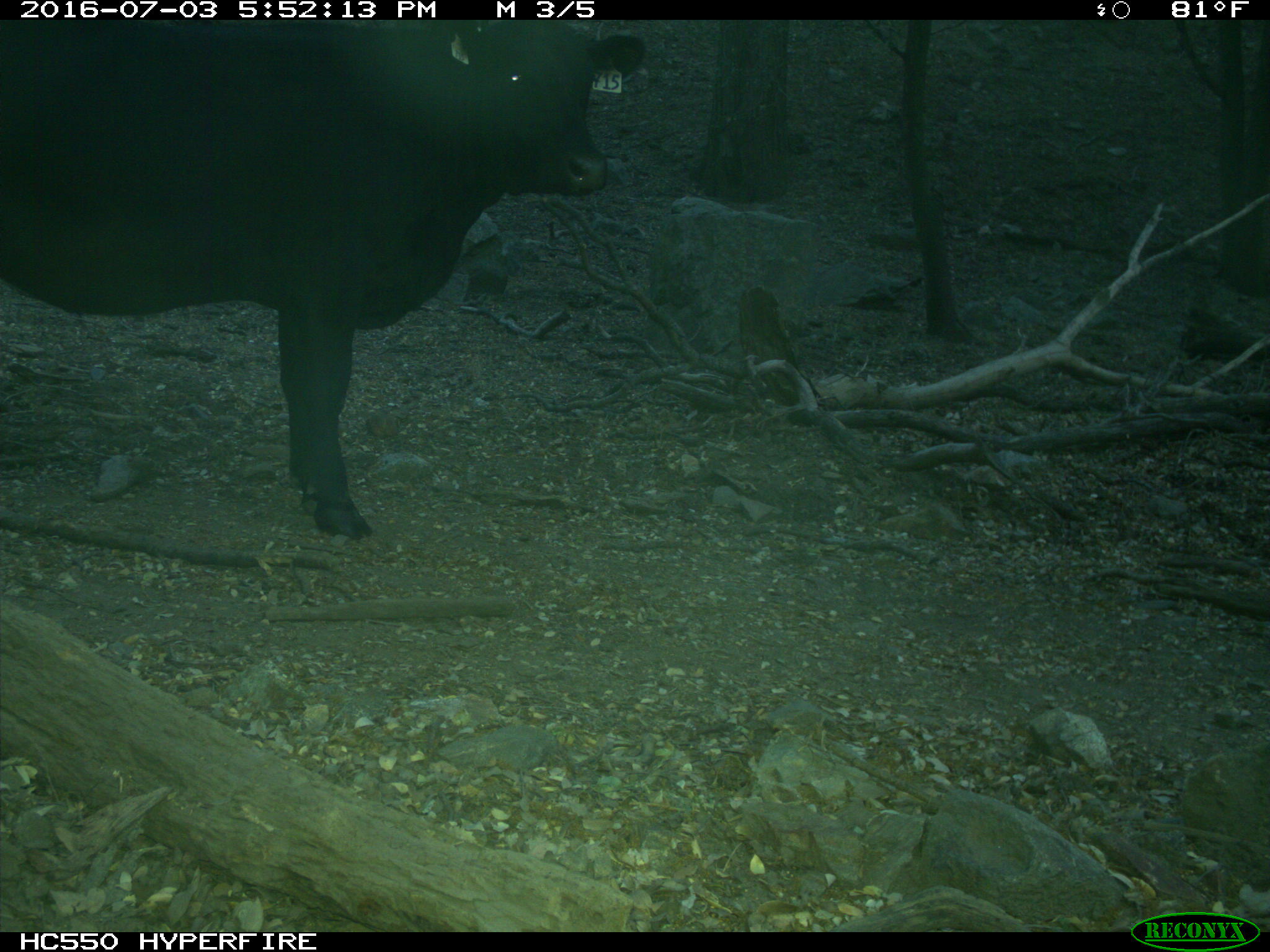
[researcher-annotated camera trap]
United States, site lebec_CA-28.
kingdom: Animalia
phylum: Chordata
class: Mammalia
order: Artiodactyla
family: Bovidae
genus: Bos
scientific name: Bos taurus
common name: domestic cow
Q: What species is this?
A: Bos taurus (domestic cow).